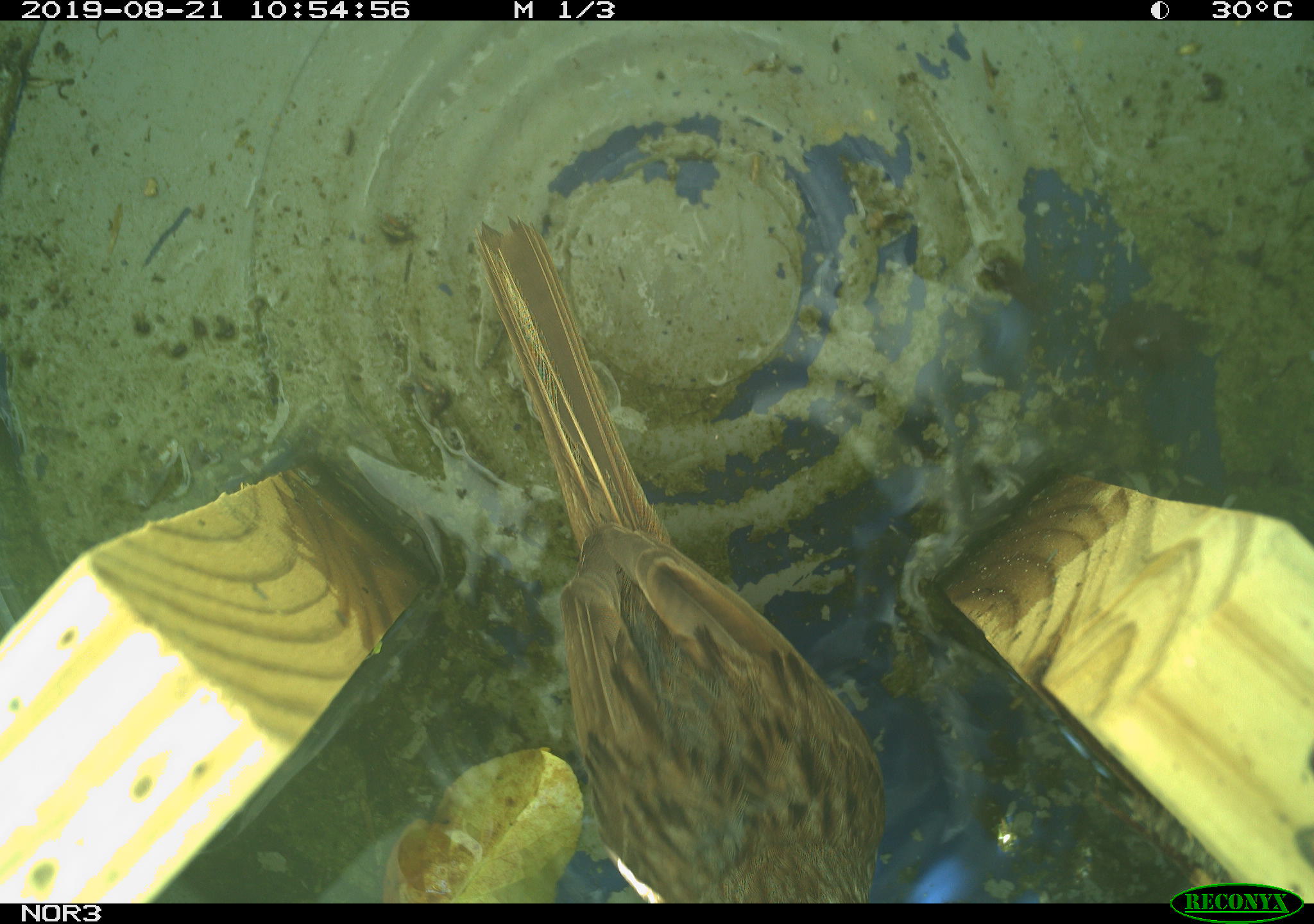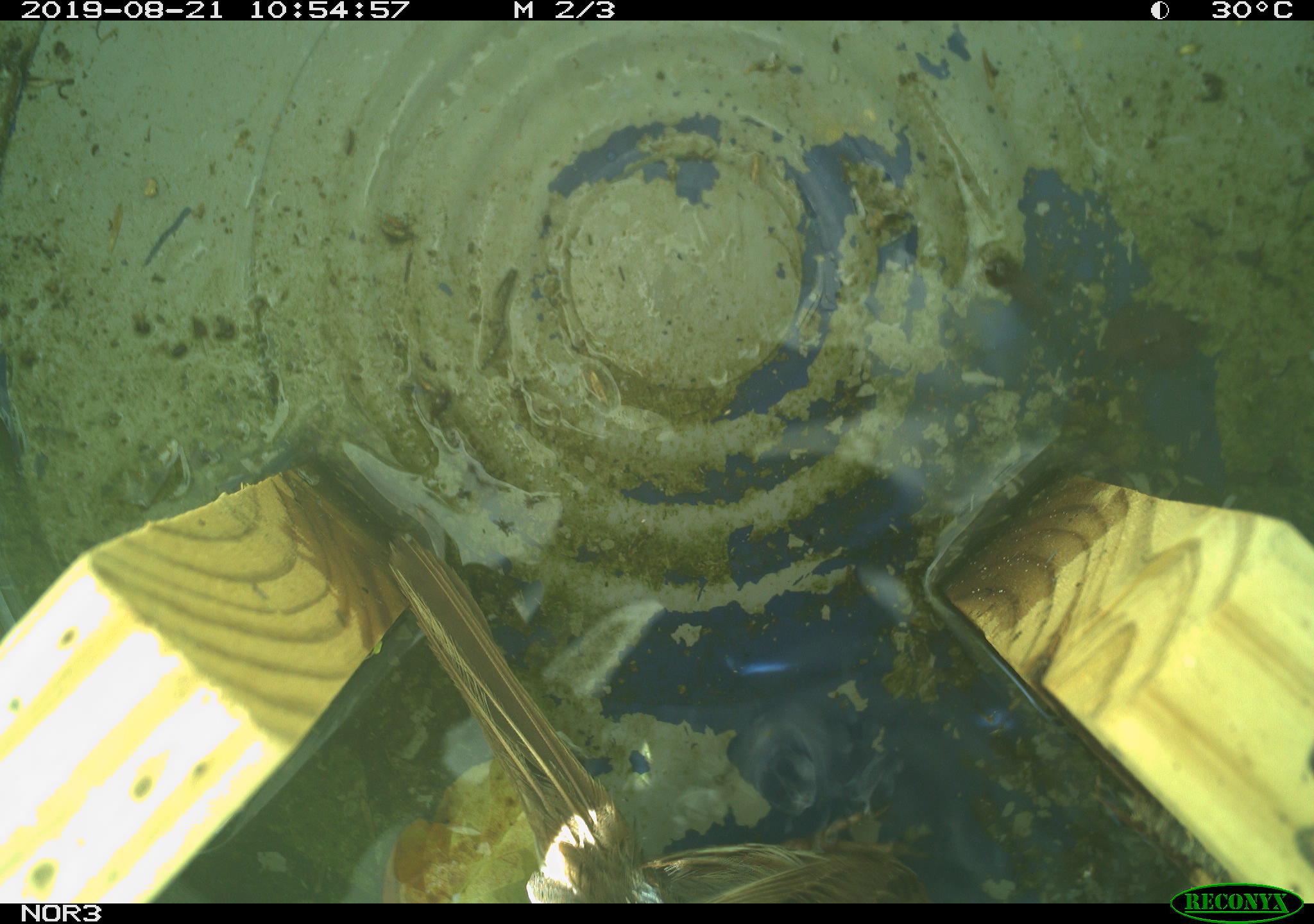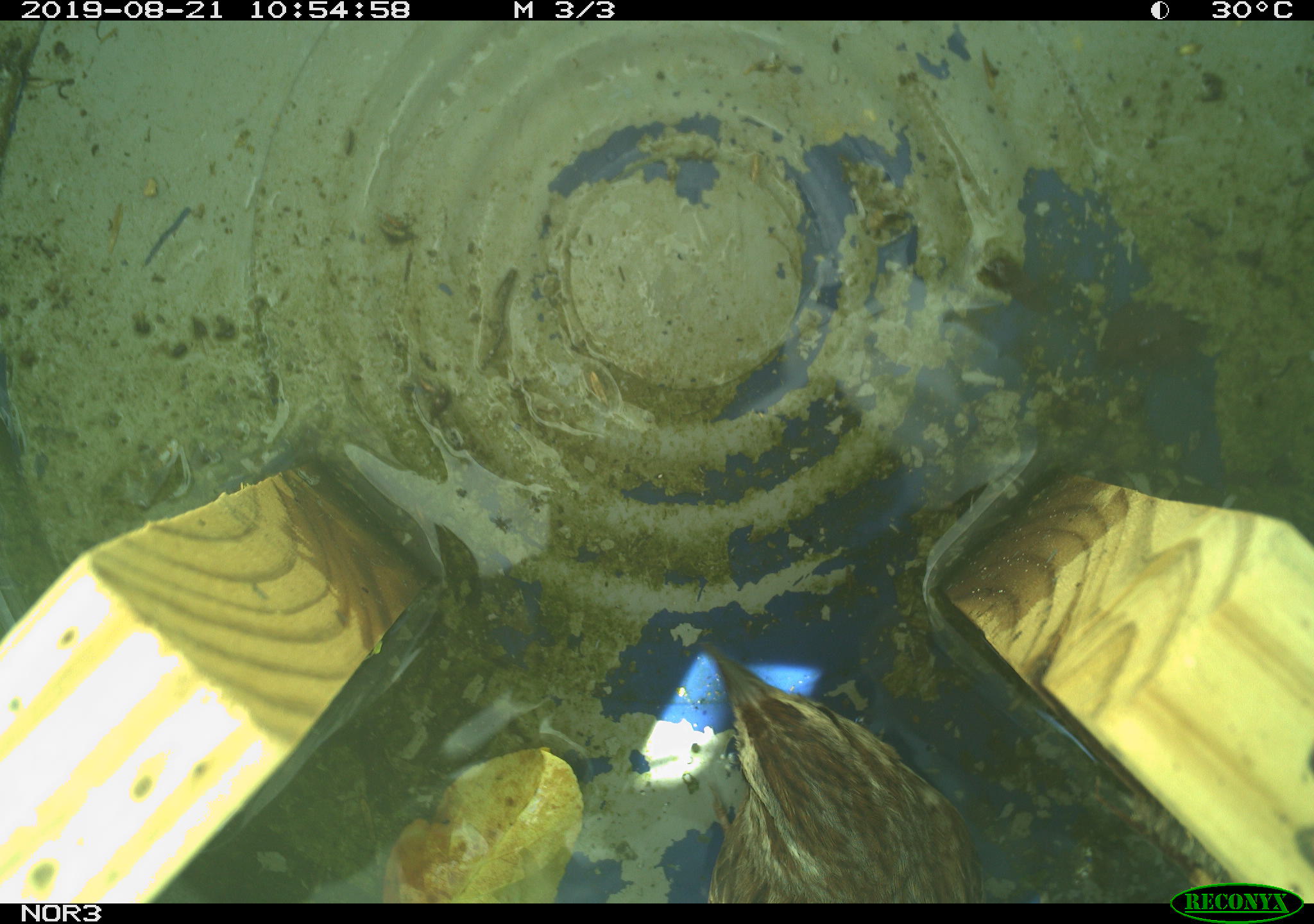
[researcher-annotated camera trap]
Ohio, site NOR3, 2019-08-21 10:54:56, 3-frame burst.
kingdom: Animalia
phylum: Chordata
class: Aves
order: Passeriformes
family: Passerellidae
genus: Melospiza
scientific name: Melospiza melodia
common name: song sparrow